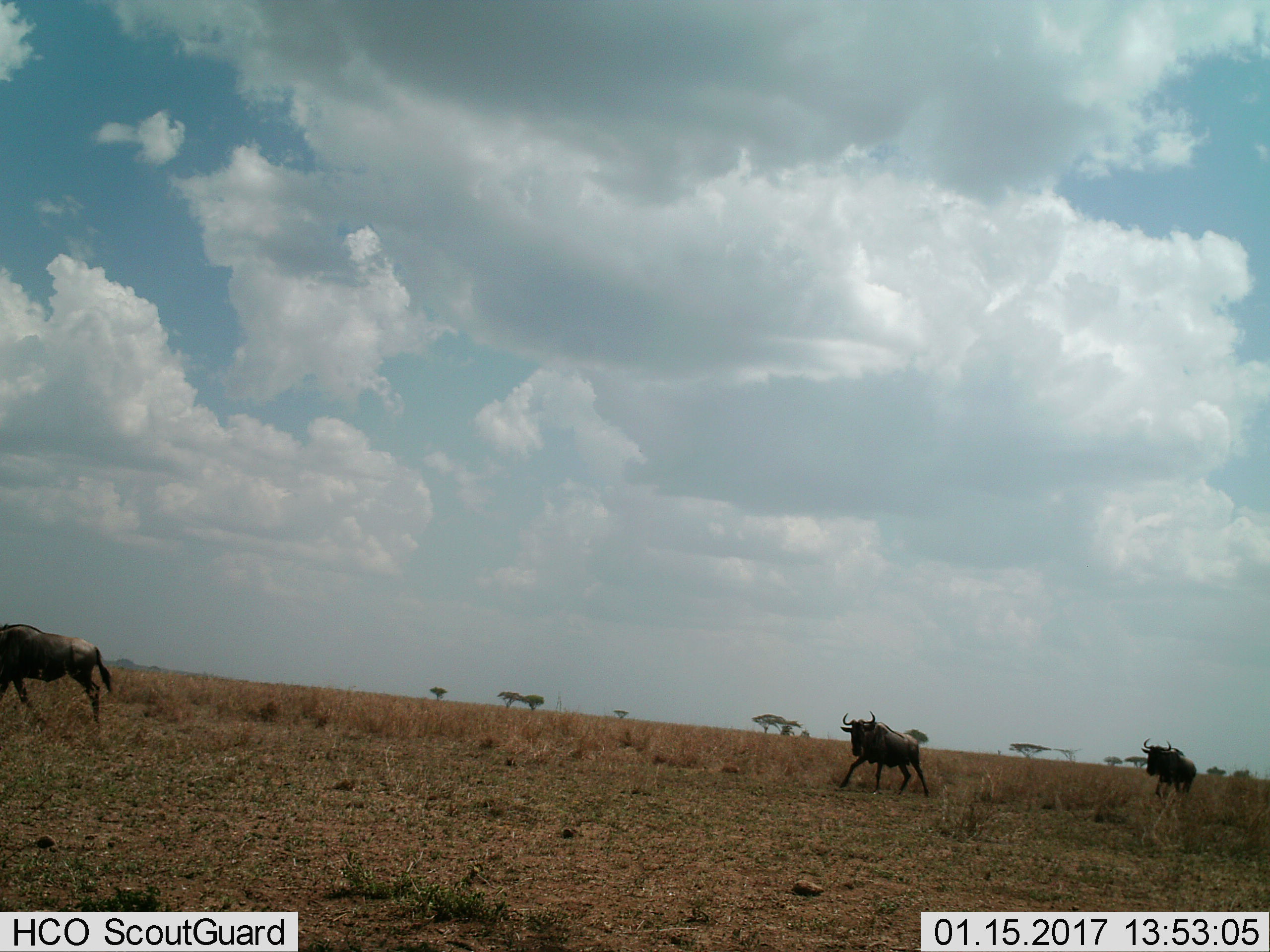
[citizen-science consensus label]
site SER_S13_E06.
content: unidentified animal